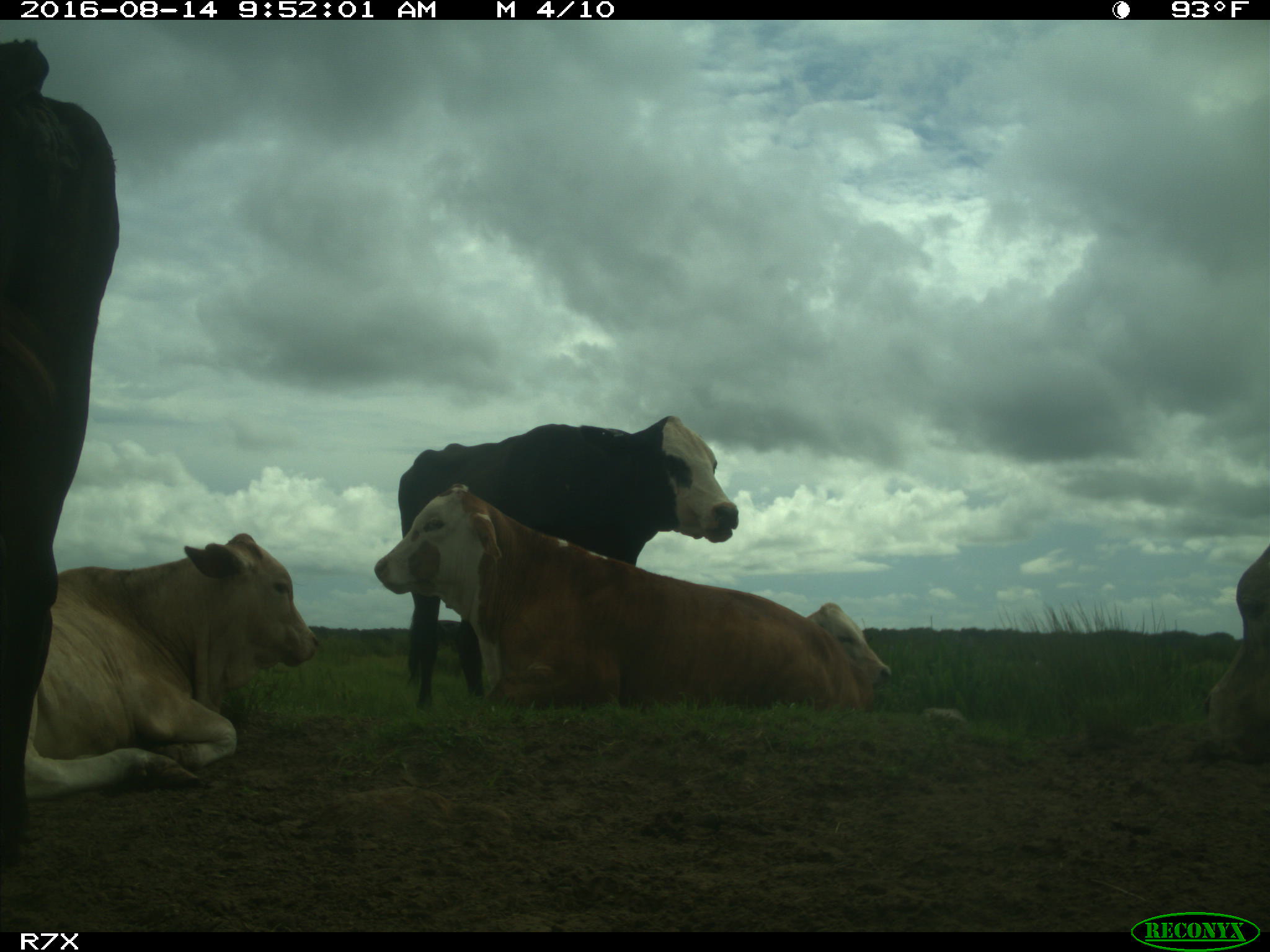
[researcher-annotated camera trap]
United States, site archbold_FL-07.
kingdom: Animalia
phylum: Chordata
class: Mammalia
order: Artiodactyla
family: Bovidae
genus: Bos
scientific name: Bos taurus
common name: domestic cow